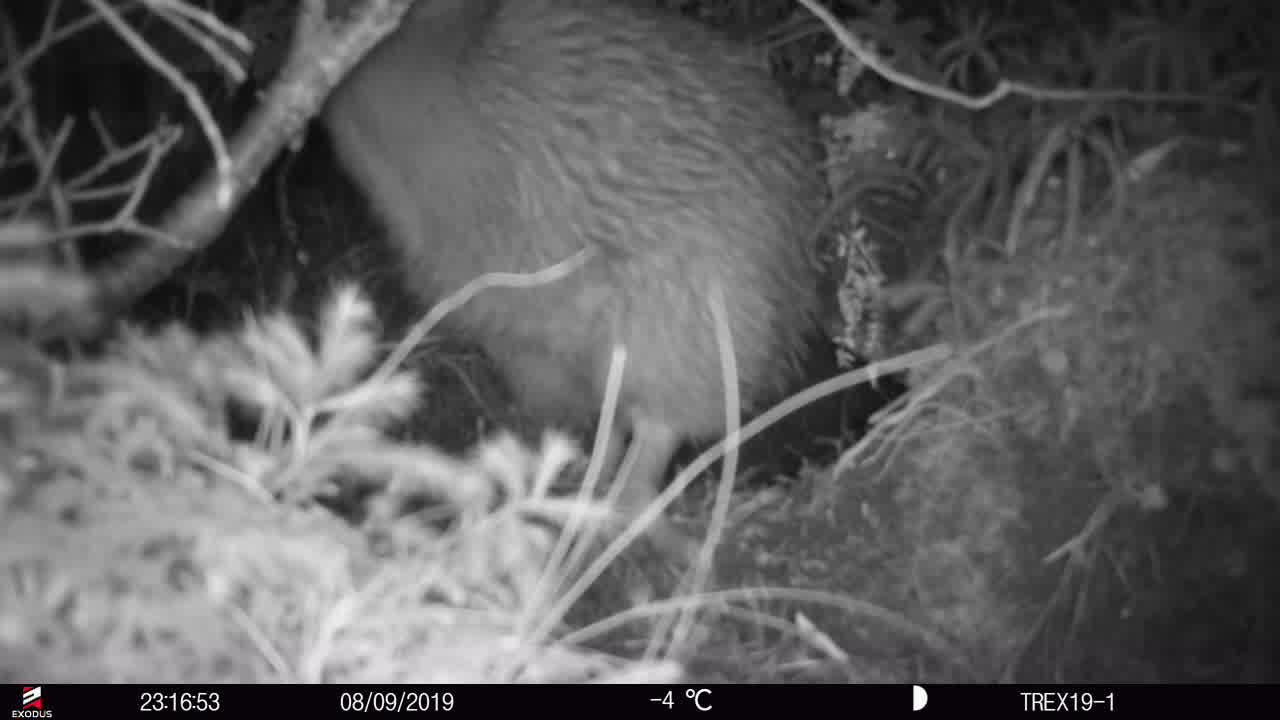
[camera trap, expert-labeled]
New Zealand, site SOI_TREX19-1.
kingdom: Animalia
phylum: Chordata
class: Aves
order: Apterygiformes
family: Apterygidae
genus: Apteryx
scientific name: Apteryx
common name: kiwi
Kiwi (Apteryx).